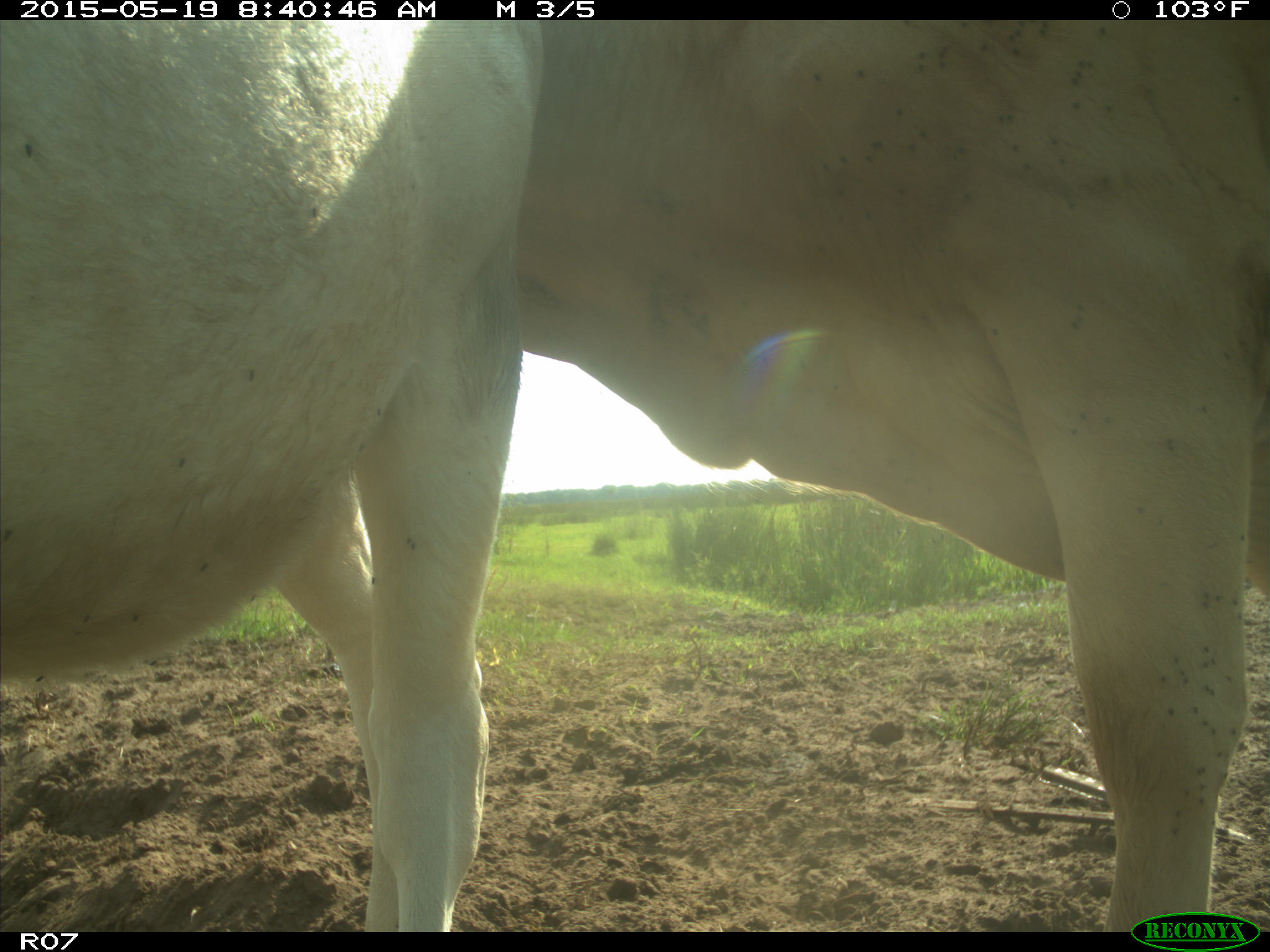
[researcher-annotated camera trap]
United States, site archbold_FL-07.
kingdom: Animalia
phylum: Chordata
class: Mammalia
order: Artiodactyla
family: Bovidae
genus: Bos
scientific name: Bos taurus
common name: domestic cow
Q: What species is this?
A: Bos taurus (domestic cow).